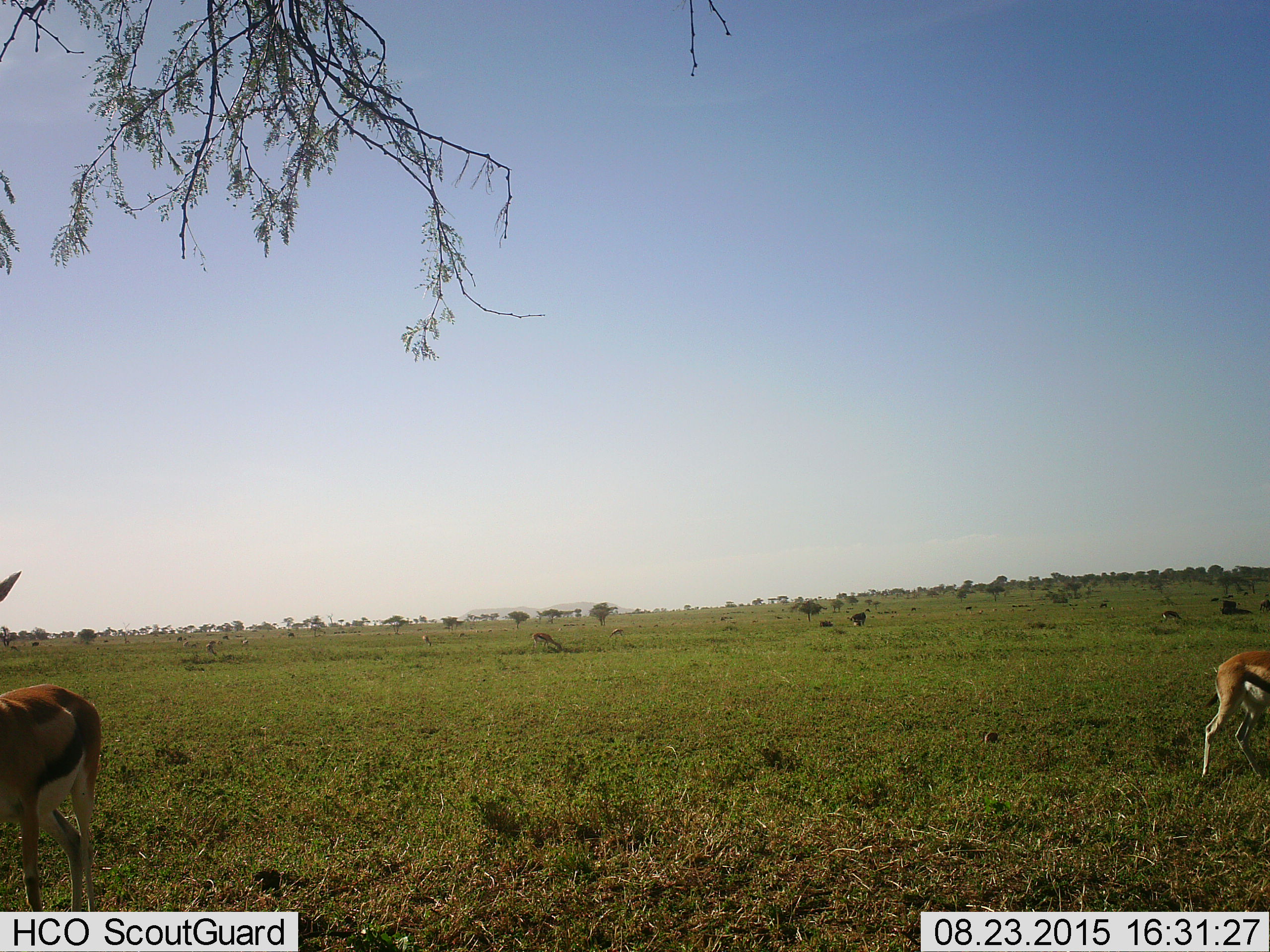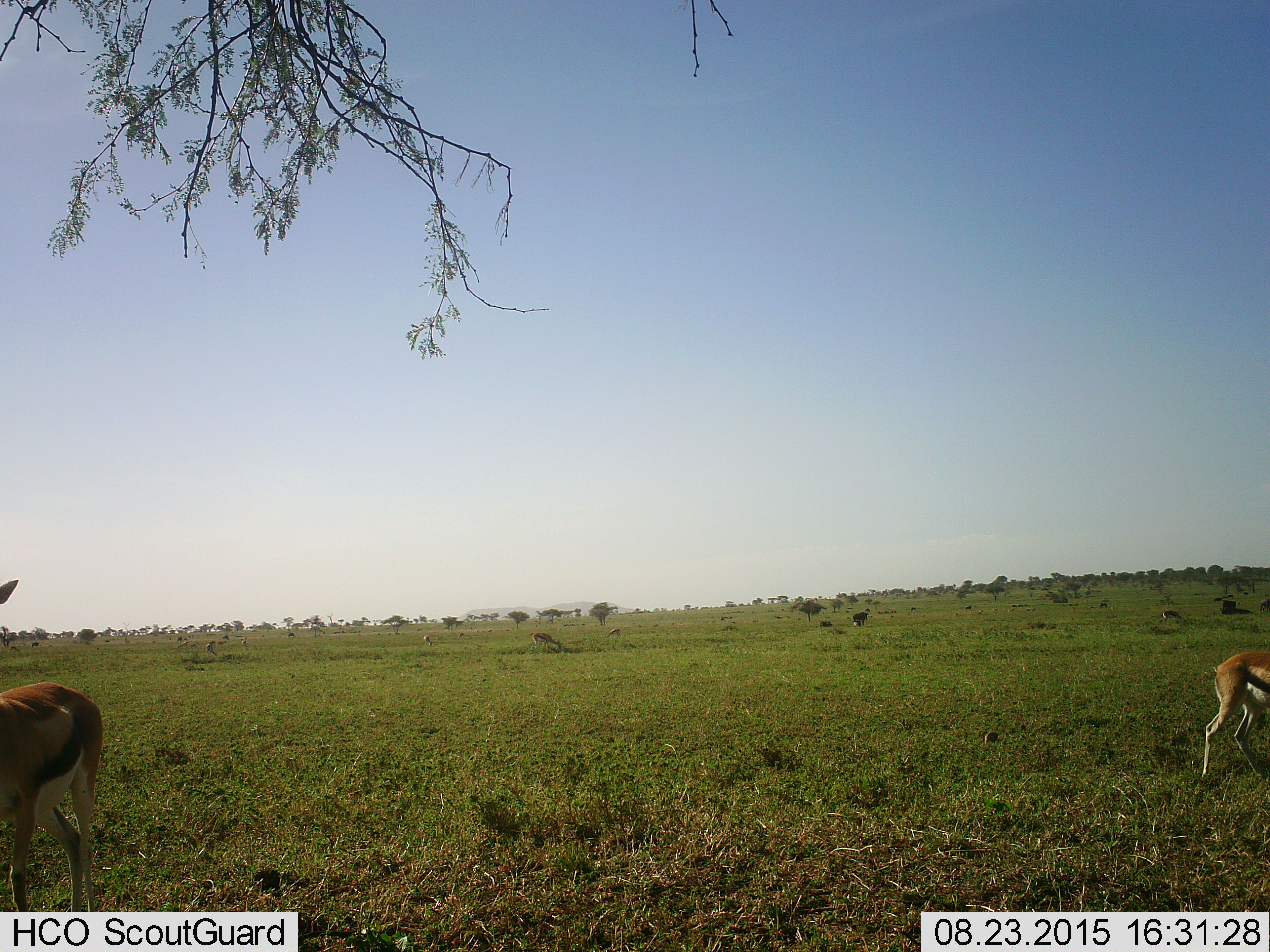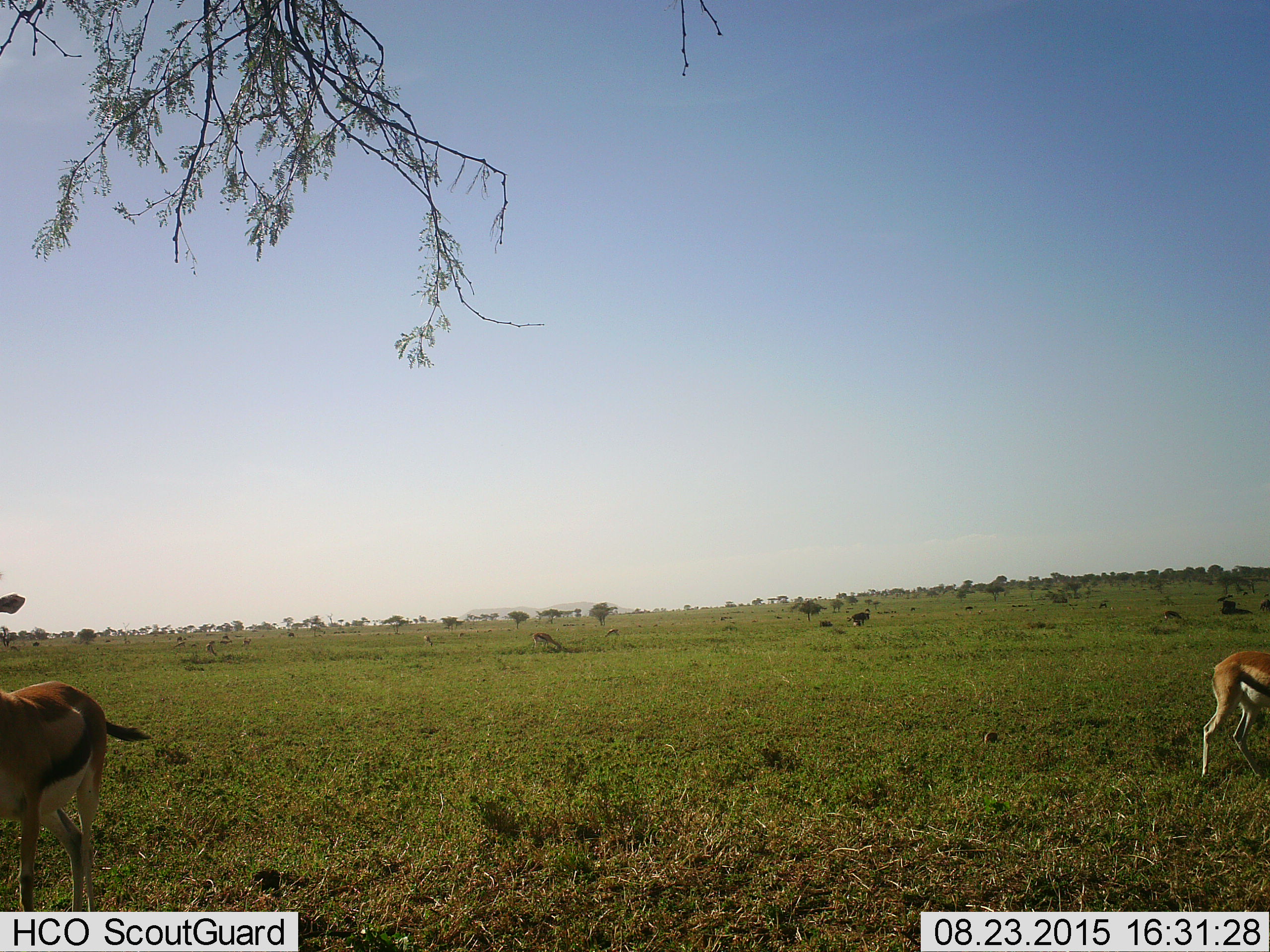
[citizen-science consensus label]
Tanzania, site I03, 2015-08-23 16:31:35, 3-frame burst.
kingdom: Animalia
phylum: Chordata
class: Mammalia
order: Artiodactyla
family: Bovidae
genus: Eudorcas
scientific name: Eudorcas thomsonii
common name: thomson's gazelle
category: gazellethomsons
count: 11-50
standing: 60%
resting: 10%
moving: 40%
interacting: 0%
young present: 0%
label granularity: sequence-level